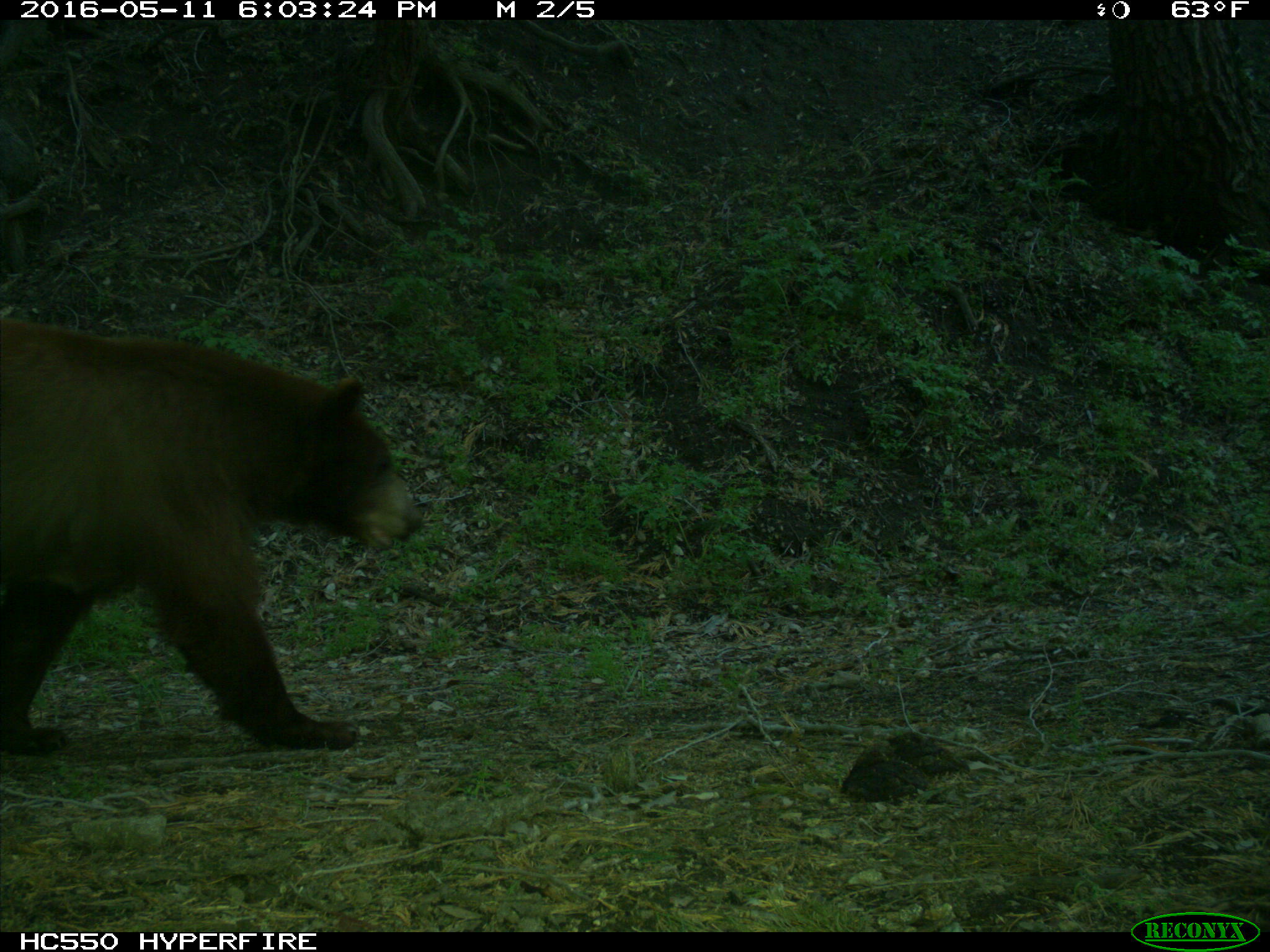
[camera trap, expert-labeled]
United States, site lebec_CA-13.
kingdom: Animalia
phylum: Chordata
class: Mammalia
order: Carnivora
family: Ursidae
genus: Ursus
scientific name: Ursus americanus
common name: american black bear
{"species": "Ursus americanus (american black bear)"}